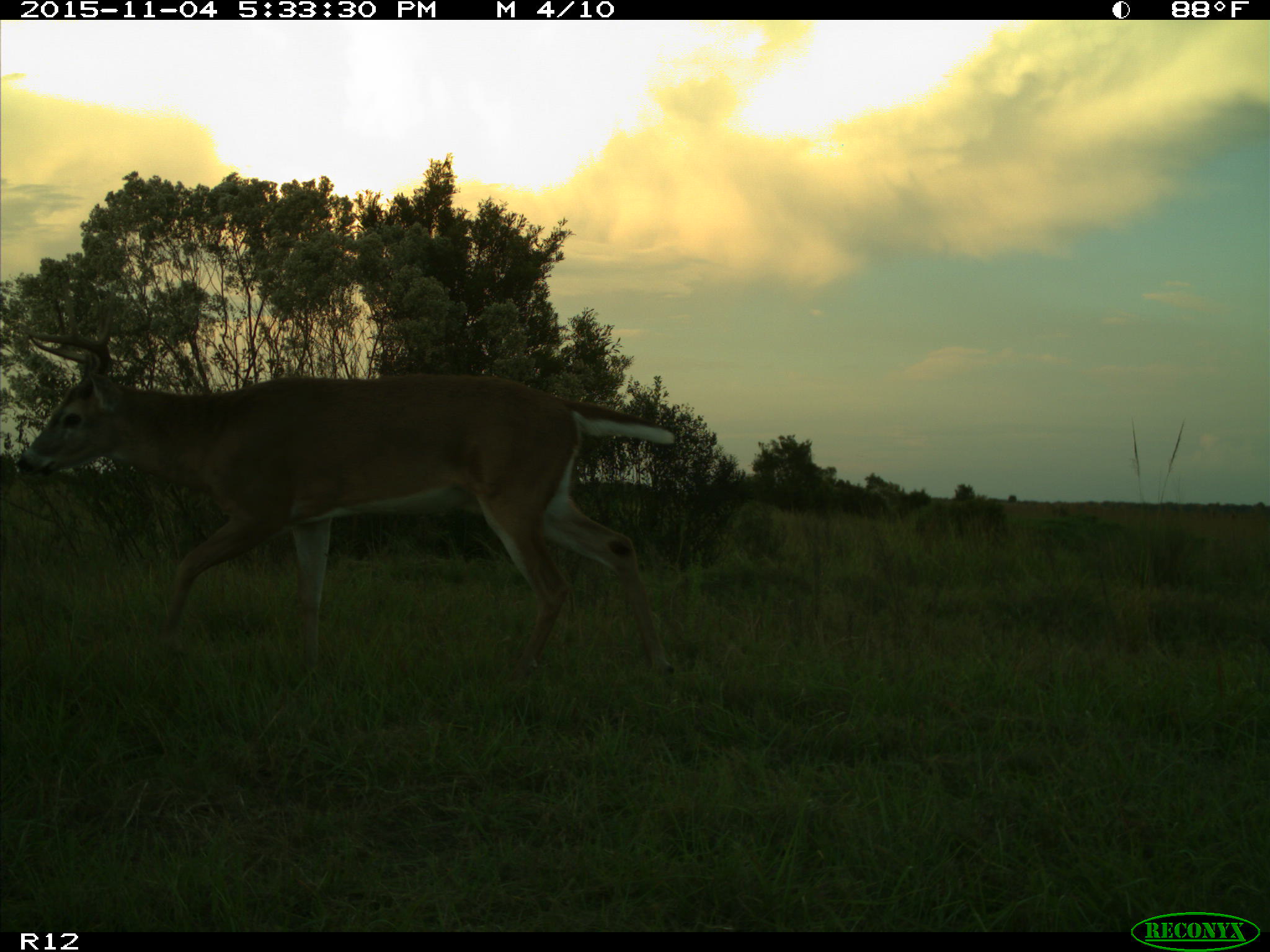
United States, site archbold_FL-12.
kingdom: Animalia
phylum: Chordata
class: Mammalia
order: Artiodactyla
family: Cervidae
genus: Odocoileus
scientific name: Odocoileus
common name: deer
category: unidentified deer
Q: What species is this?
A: Unidentified deer (deer) (Odocoileus).